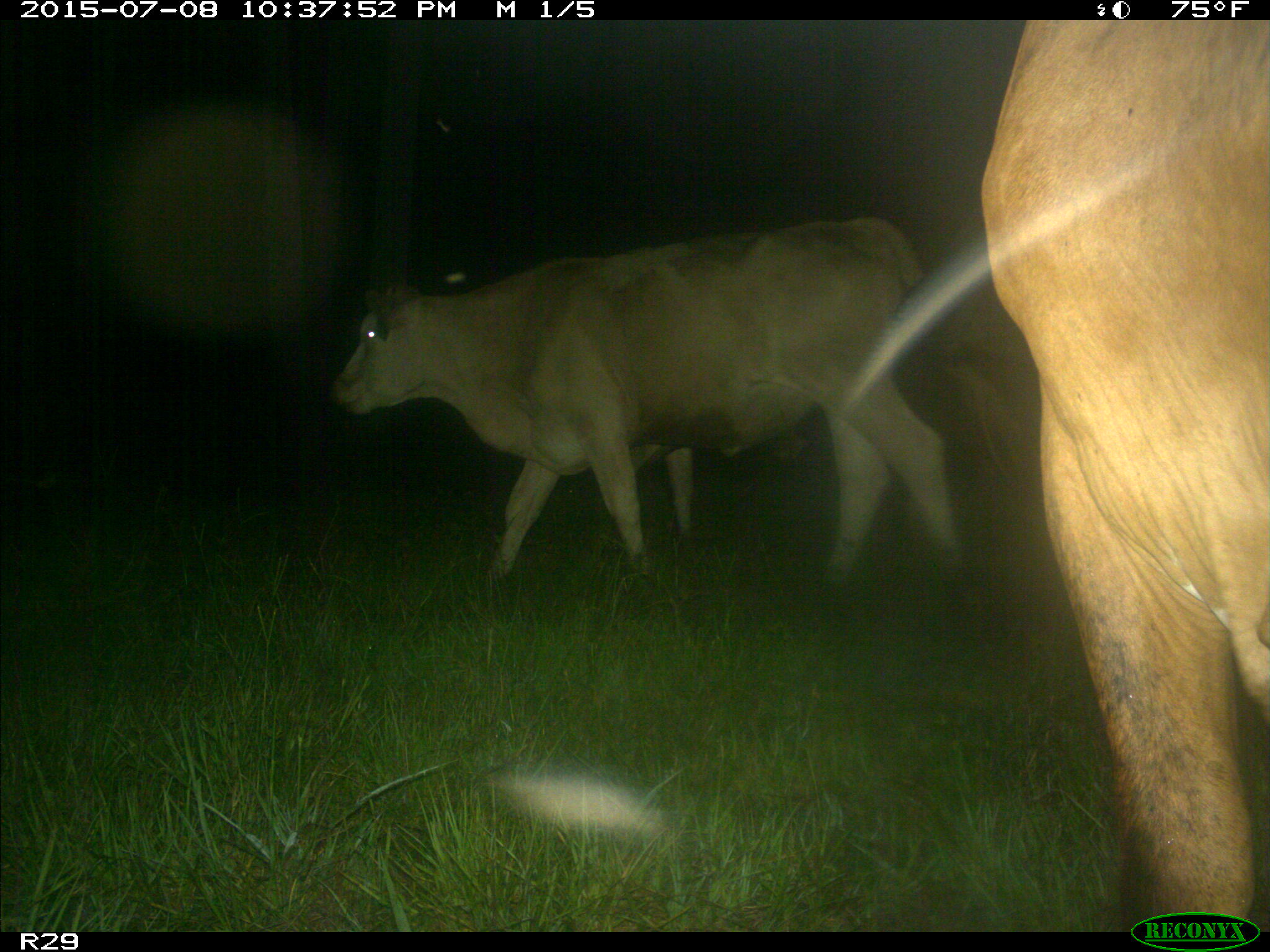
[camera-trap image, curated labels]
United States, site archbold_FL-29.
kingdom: Animalia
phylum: Chordata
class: Mammalia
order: Artiodactyla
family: Bovidae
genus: Bos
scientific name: Bos taurus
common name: domestic cow